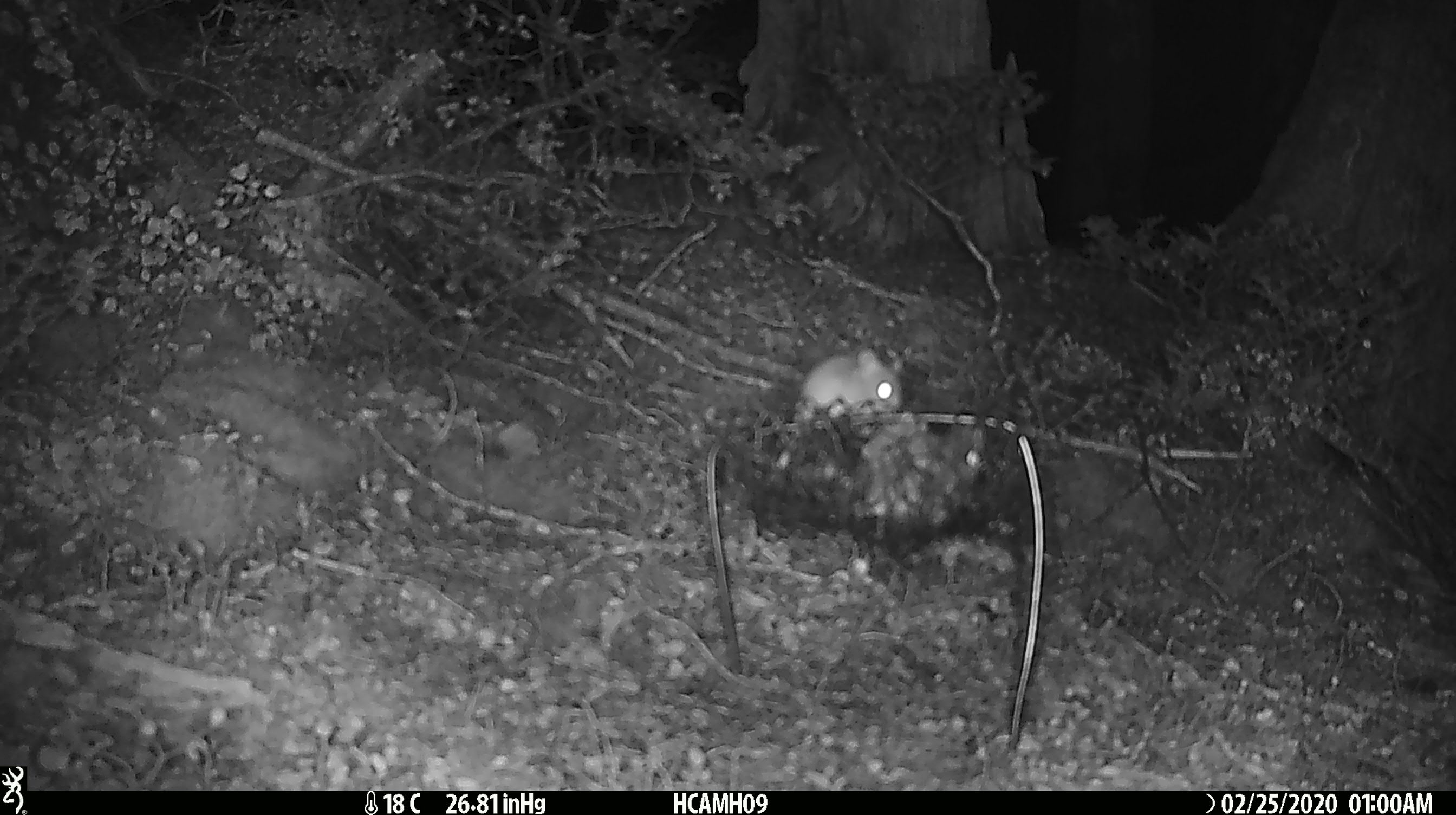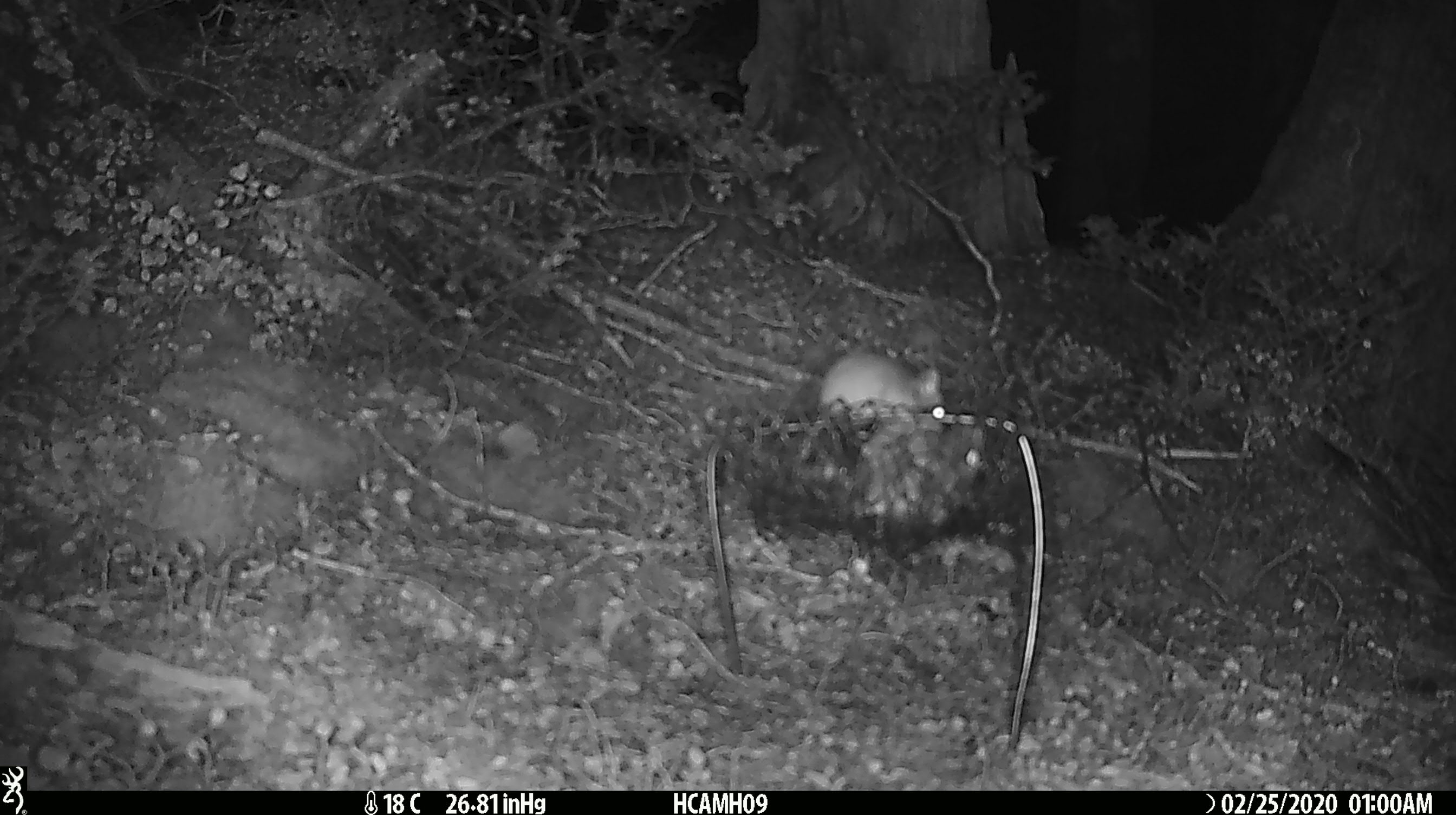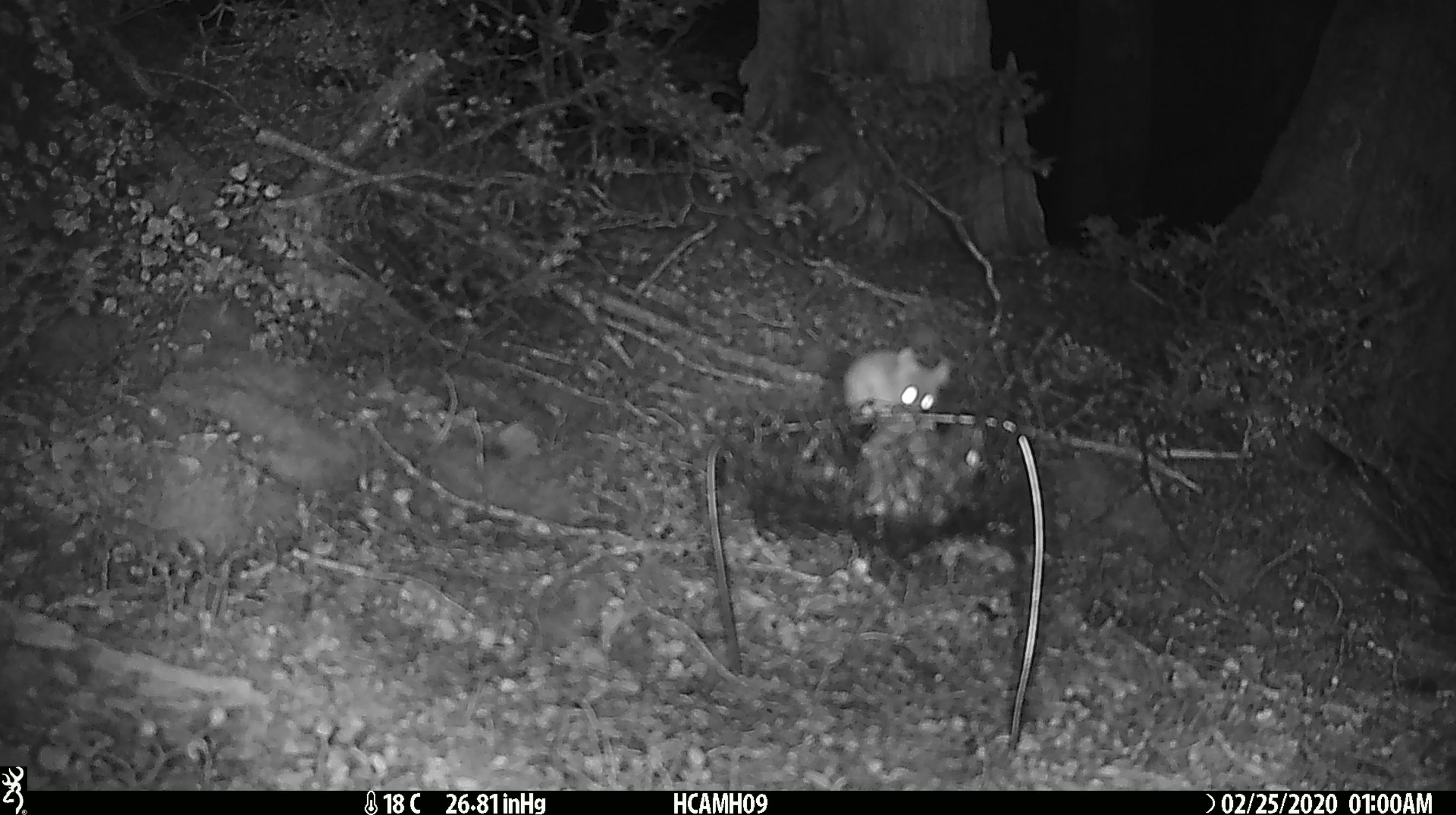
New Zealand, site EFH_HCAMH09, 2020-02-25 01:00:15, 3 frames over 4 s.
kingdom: Animalia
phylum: Chordata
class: Mammalia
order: Rodentia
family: Muridae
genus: Mus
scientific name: Mus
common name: mouse